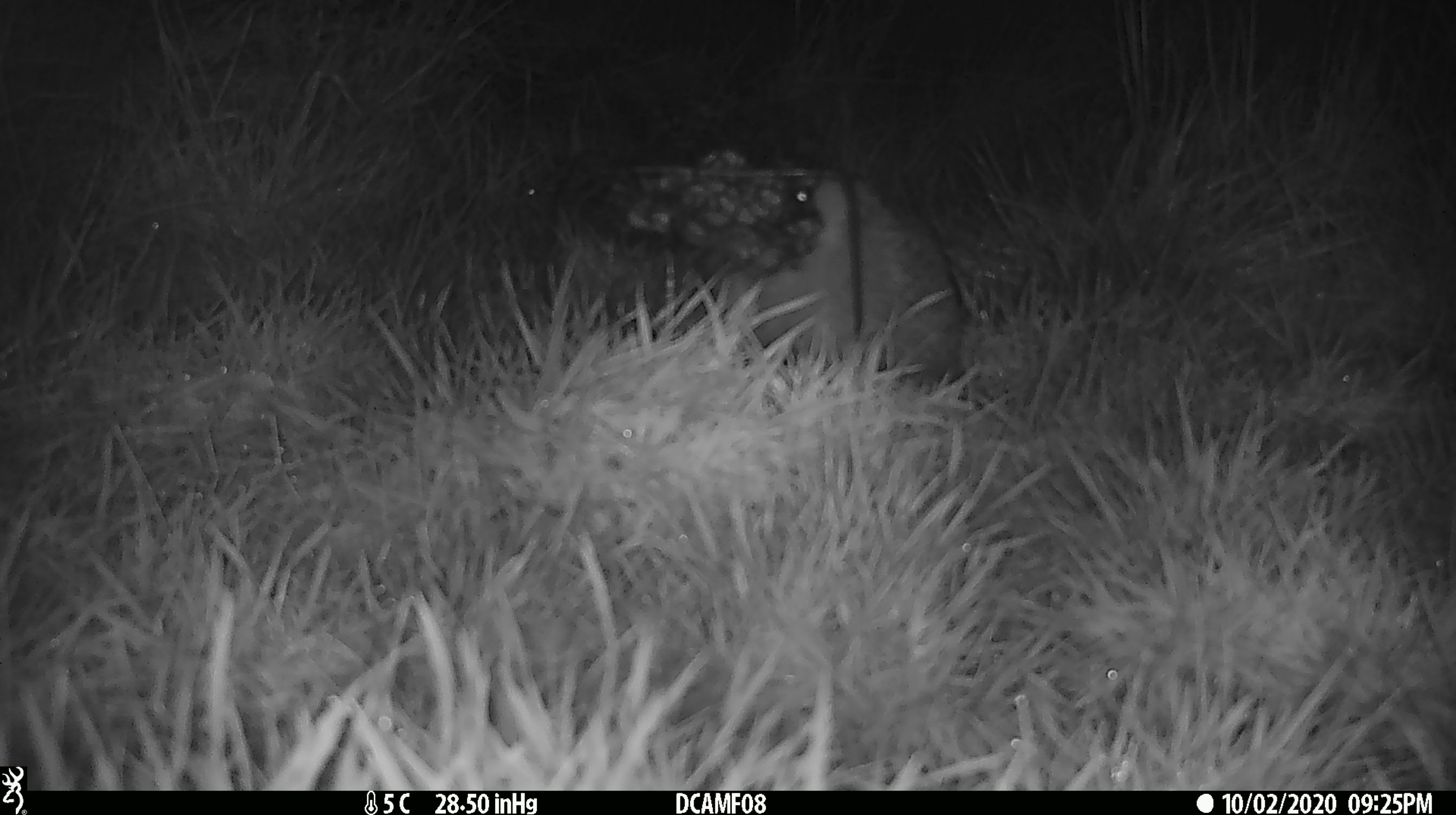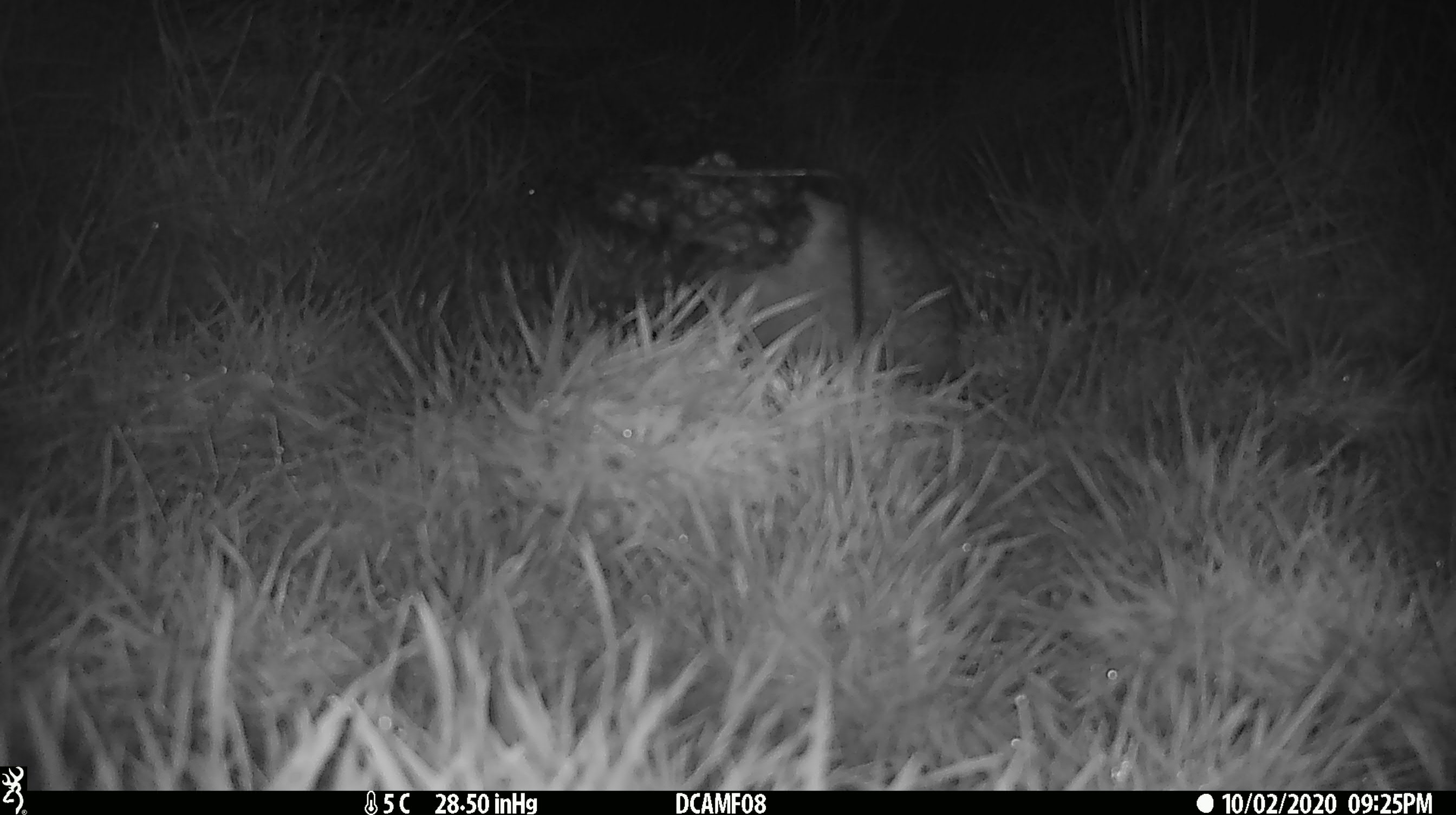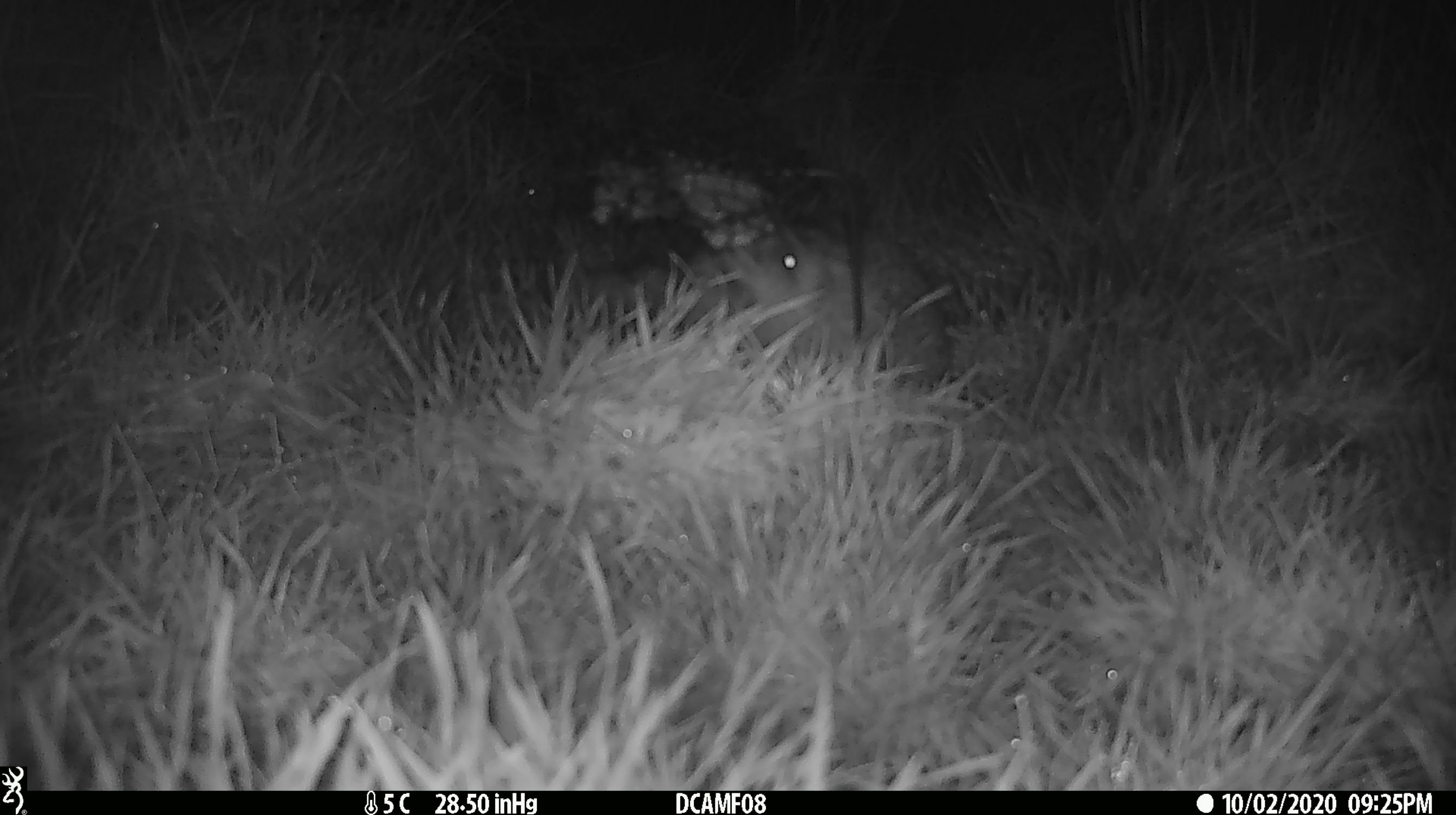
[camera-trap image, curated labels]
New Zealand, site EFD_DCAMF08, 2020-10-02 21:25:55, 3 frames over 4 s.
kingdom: Animalia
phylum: Chordata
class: Mammalia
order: Eulipotyphla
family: Erinaceidae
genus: Erinaceus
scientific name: Erinaceus europaeus europaeus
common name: european hedgehog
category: hedgehog